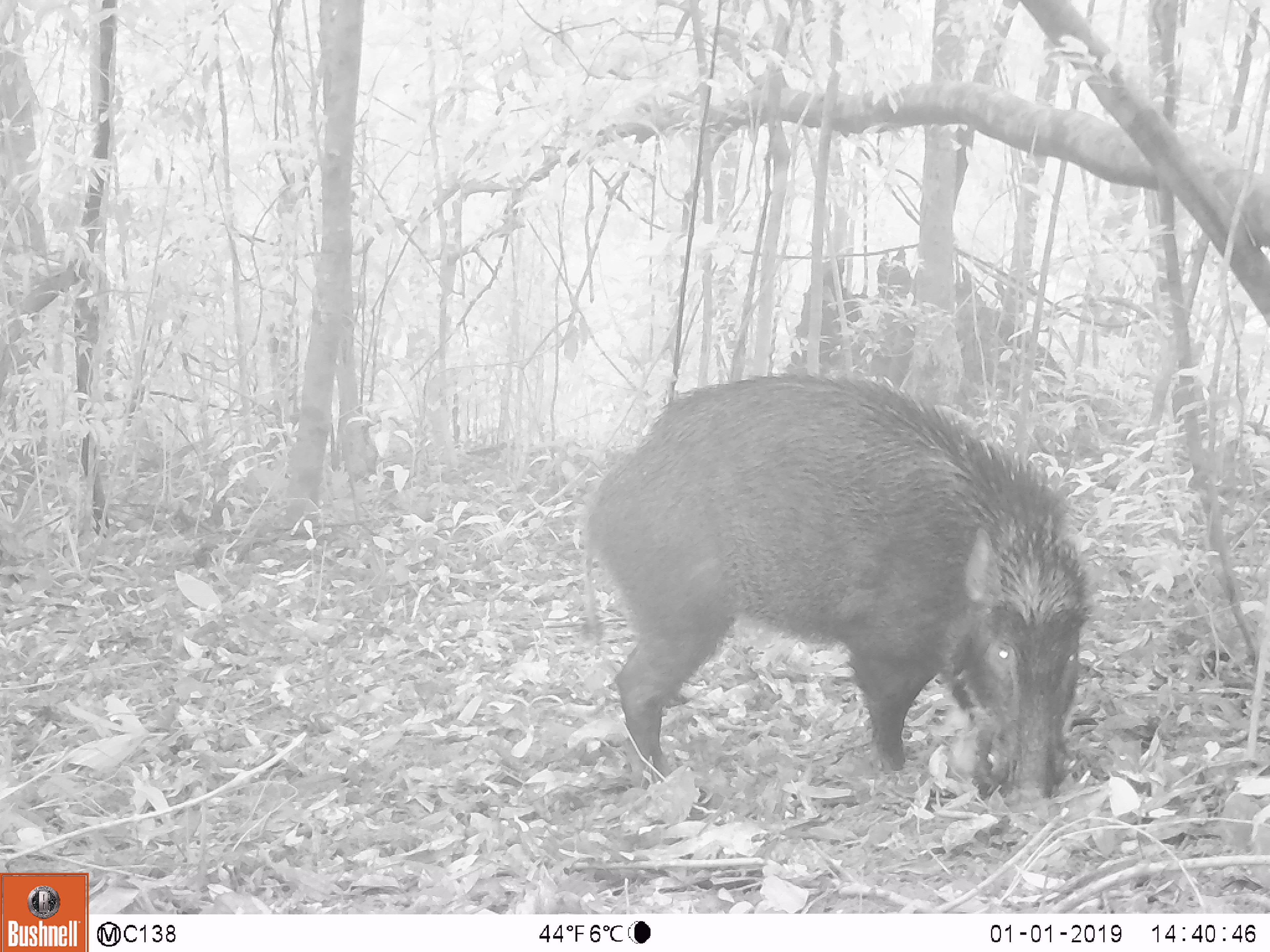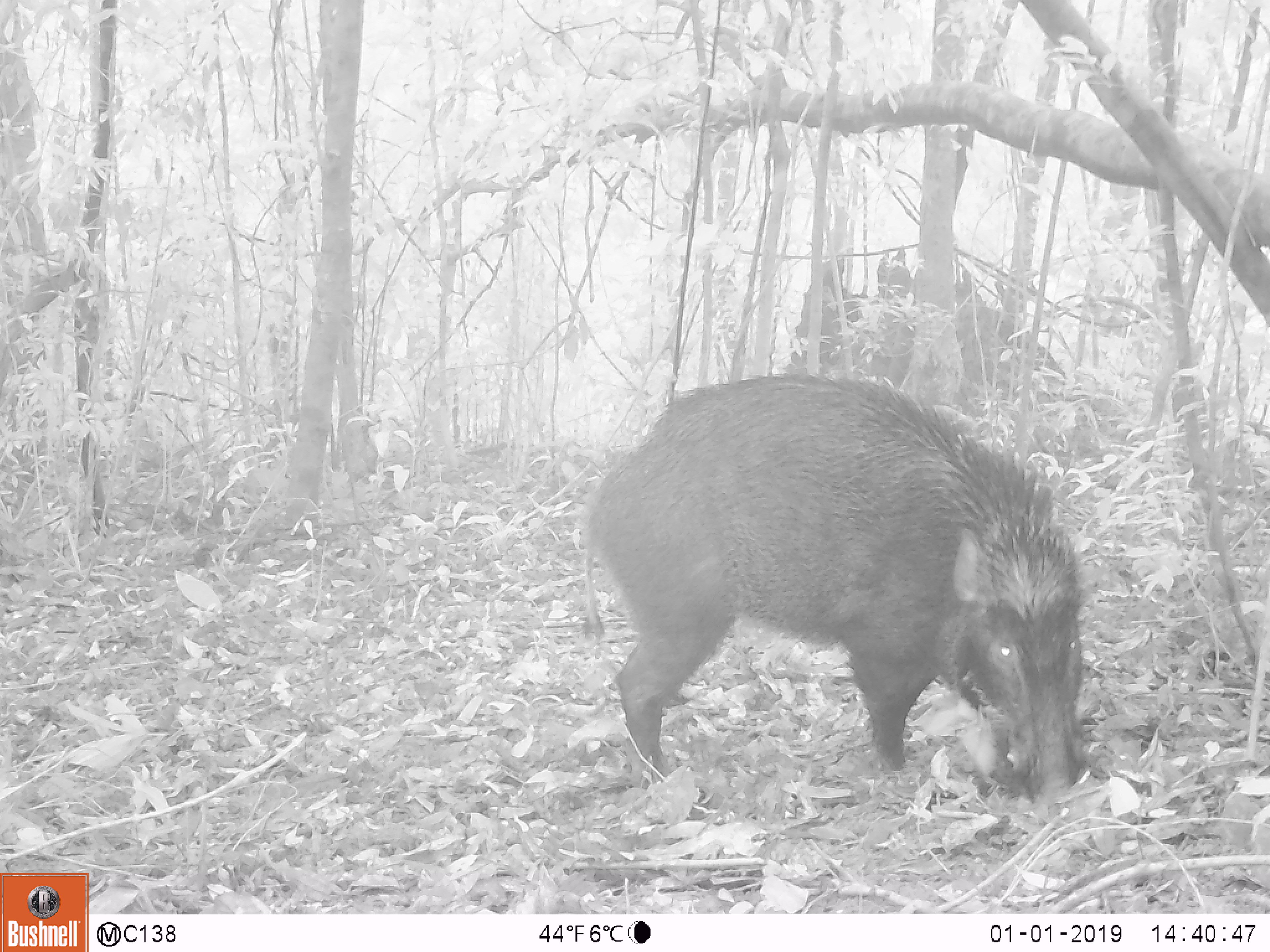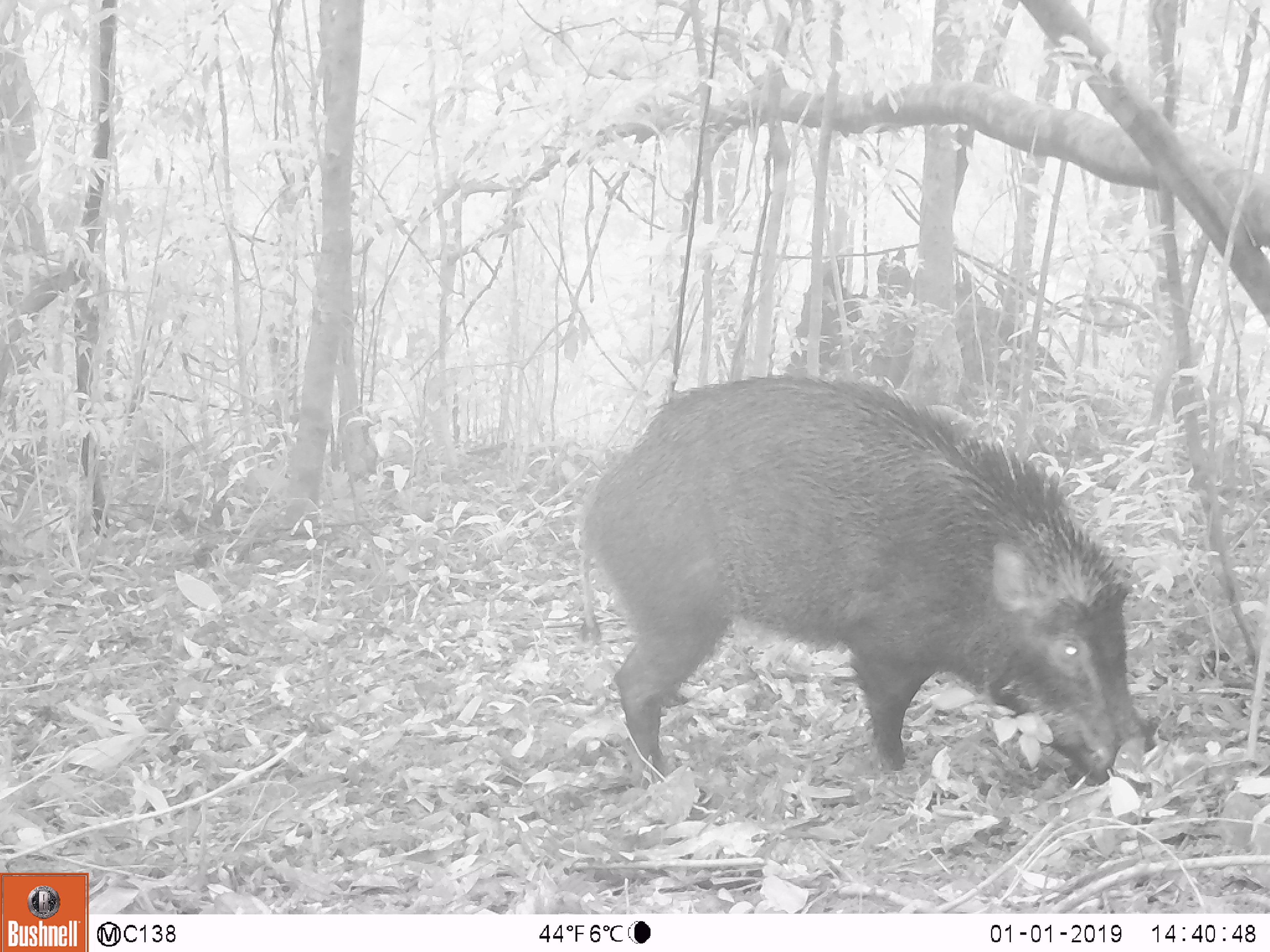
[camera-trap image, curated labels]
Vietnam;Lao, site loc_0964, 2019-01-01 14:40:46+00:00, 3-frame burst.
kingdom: Animalia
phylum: Chordata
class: Mammalia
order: Artiodactyla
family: Suidae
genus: Sus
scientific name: Sus scrofa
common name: eurasian wild pig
Eurasian wild pig (Sus scrofa). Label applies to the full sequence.